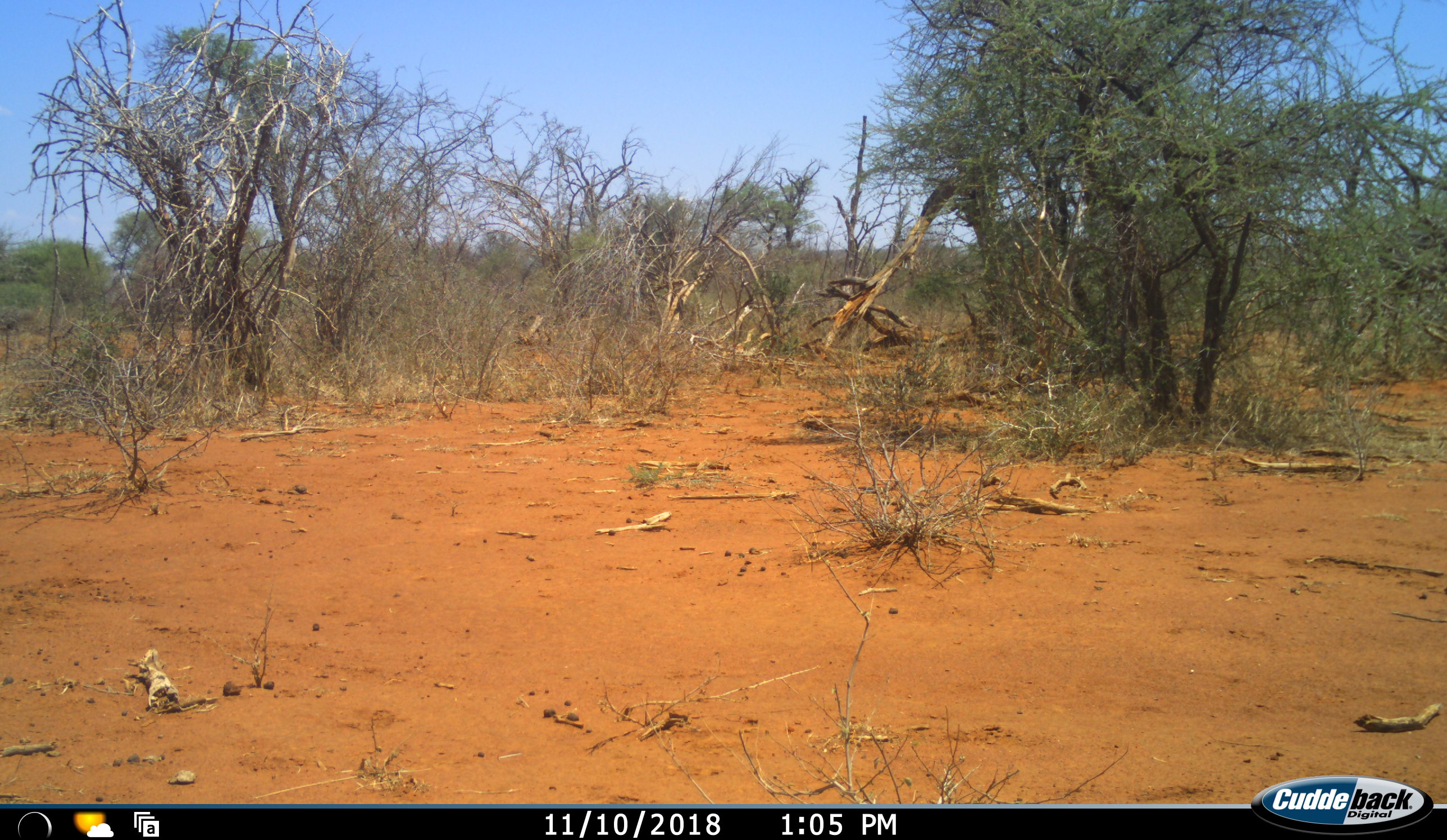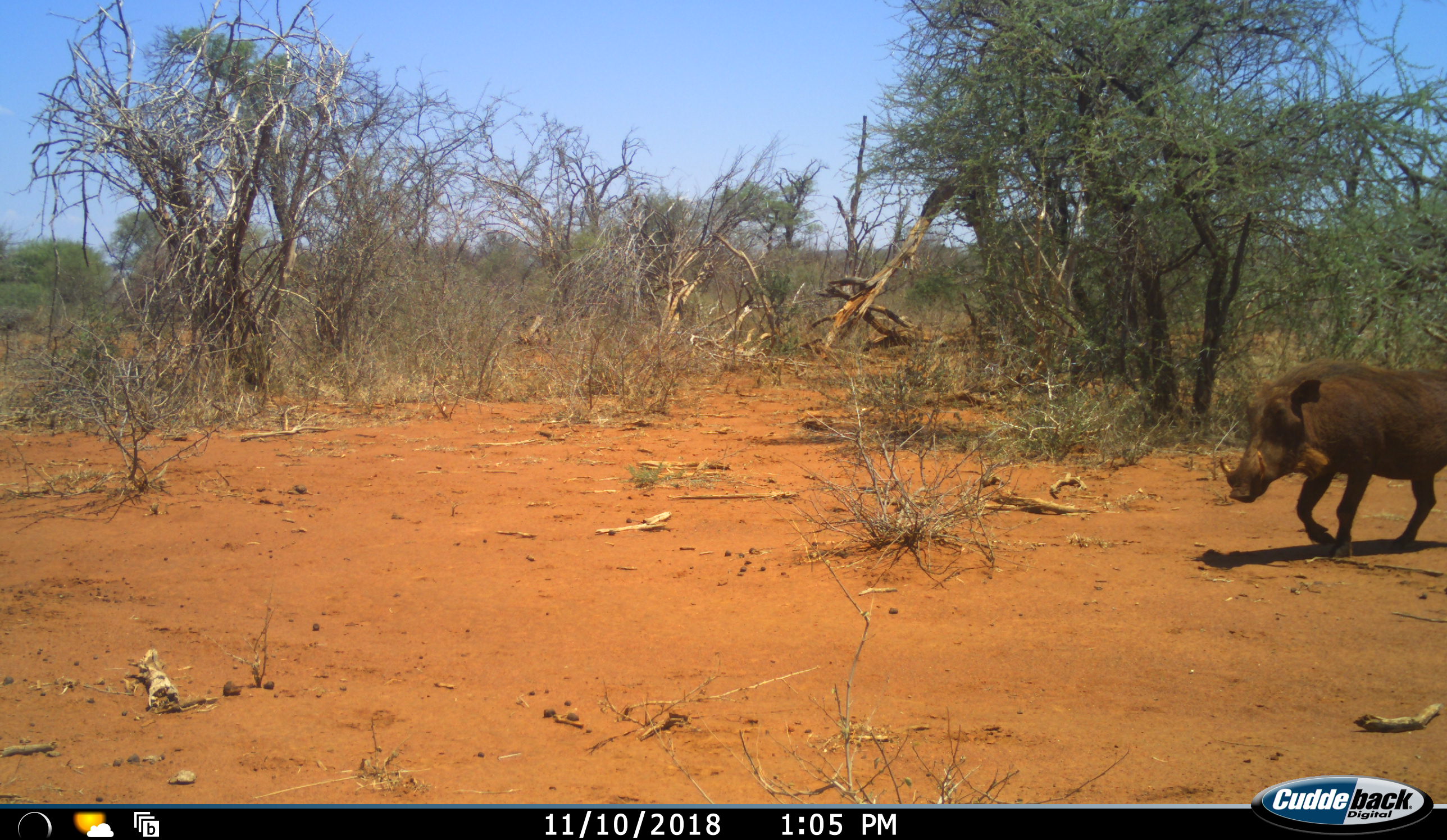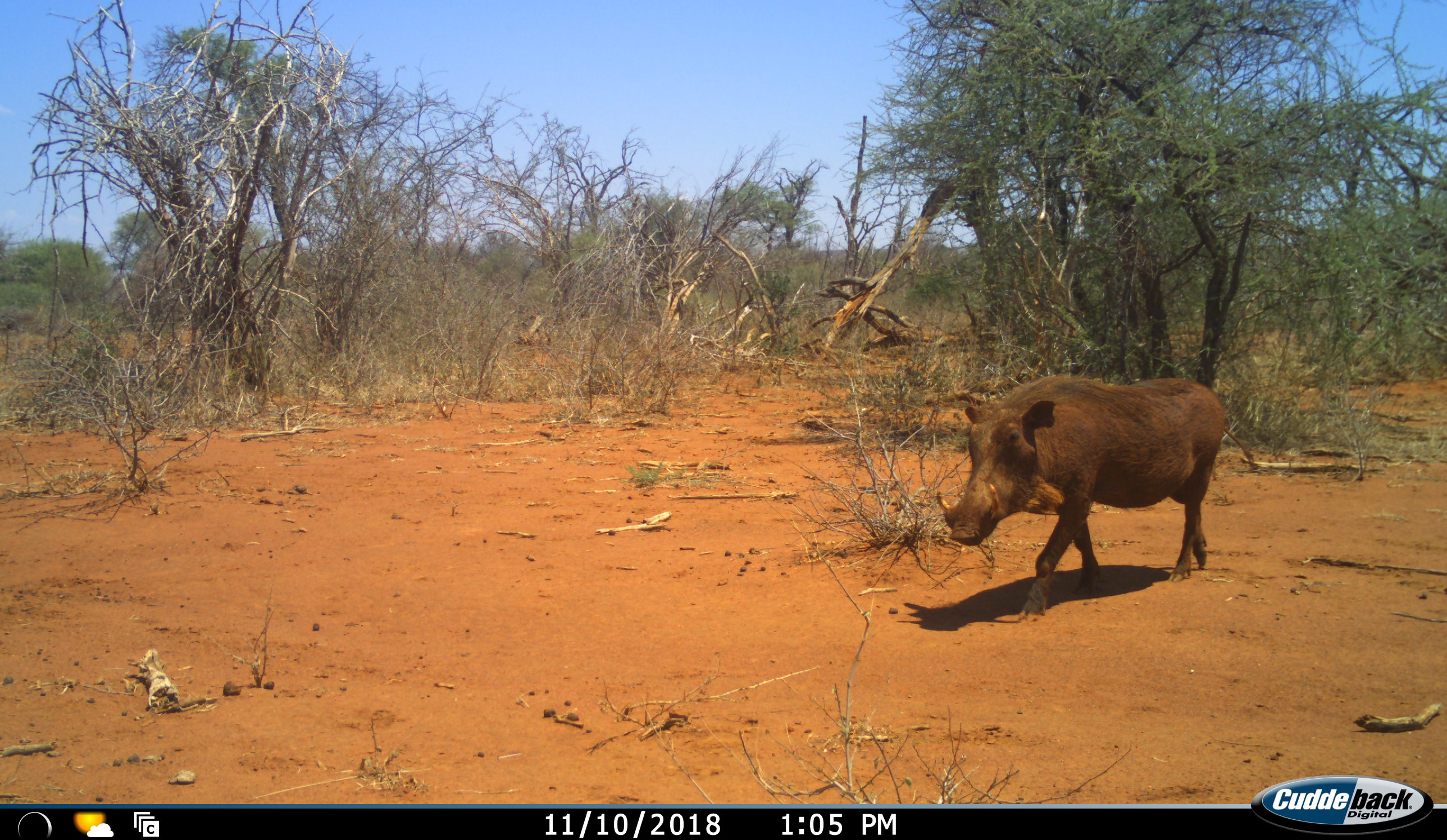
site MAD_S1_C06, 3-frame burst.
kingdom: Animalia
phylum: Chordata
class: Mammalia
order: Artiodactyla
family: Suidae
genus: Phacochoerus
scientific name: Phacochoerus africanus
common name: warthog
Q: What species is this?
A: Warthog (Phacochoerus africanus).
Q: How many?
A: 1.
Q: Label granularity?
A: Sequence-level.